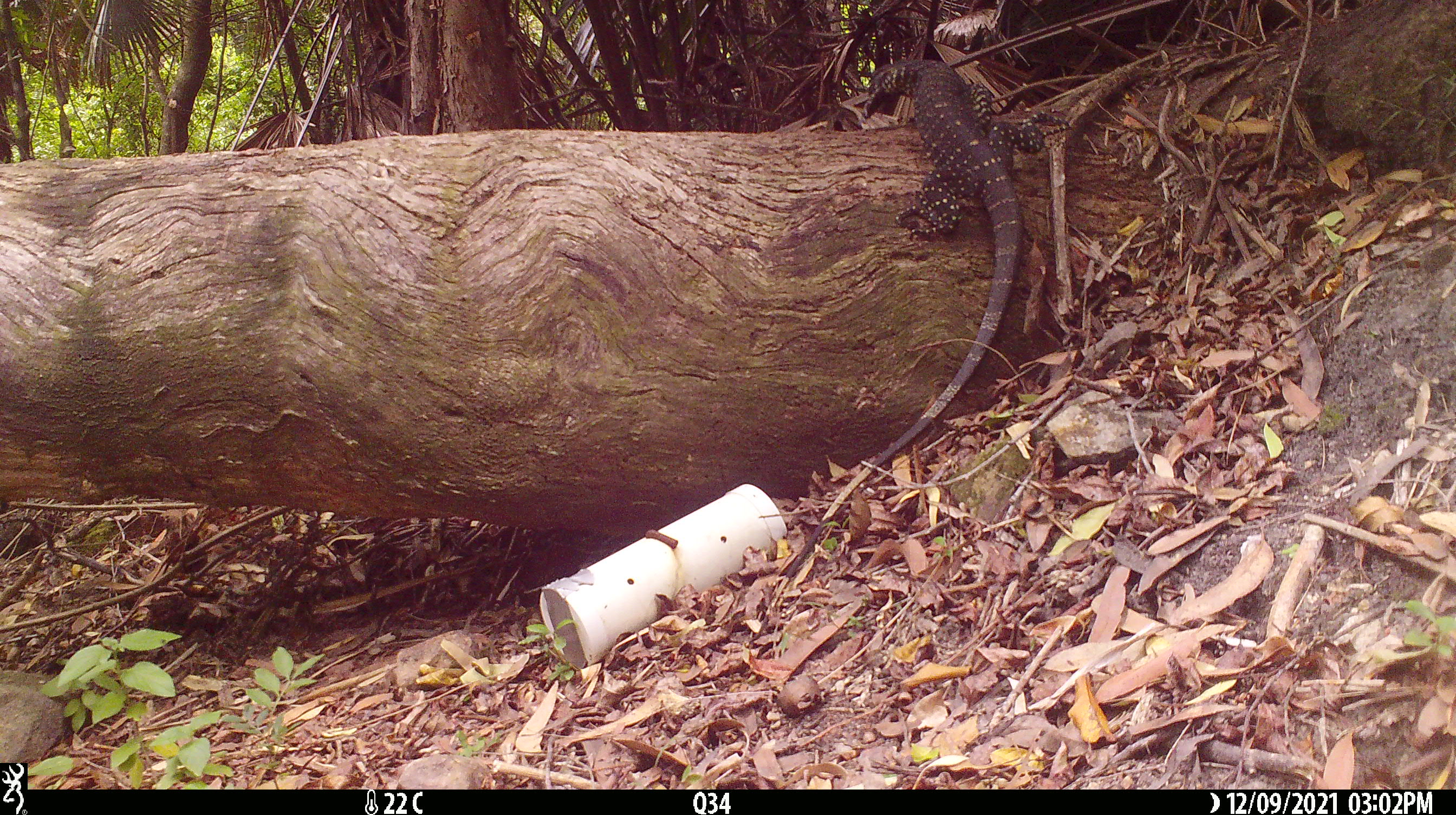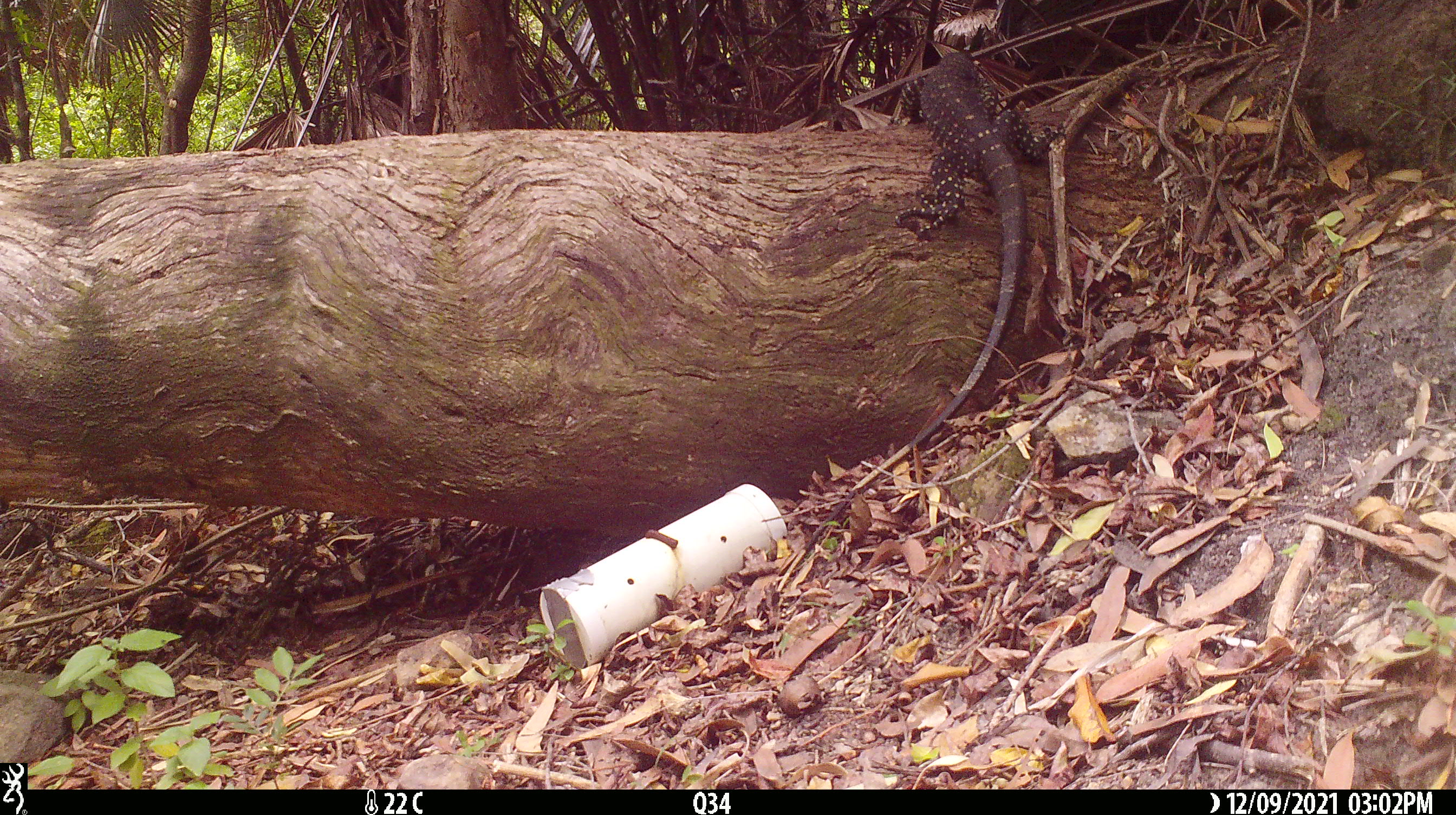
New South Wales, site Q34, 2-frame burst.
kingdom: Animalia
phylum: Chordata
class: Reptilia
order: Squamata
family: Varanidae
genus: Varanus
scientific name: Varanus varius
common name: lace monitor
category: goanna